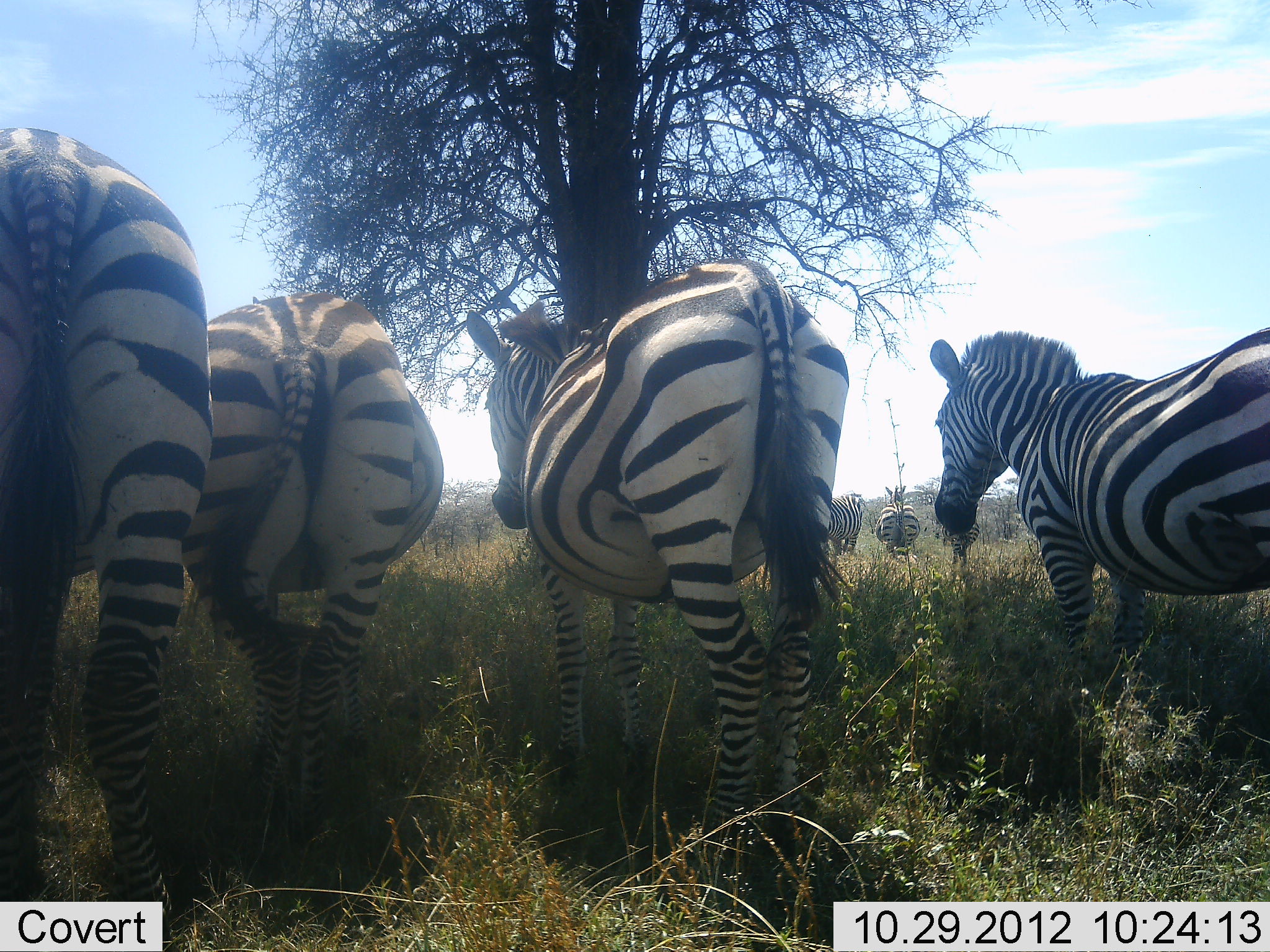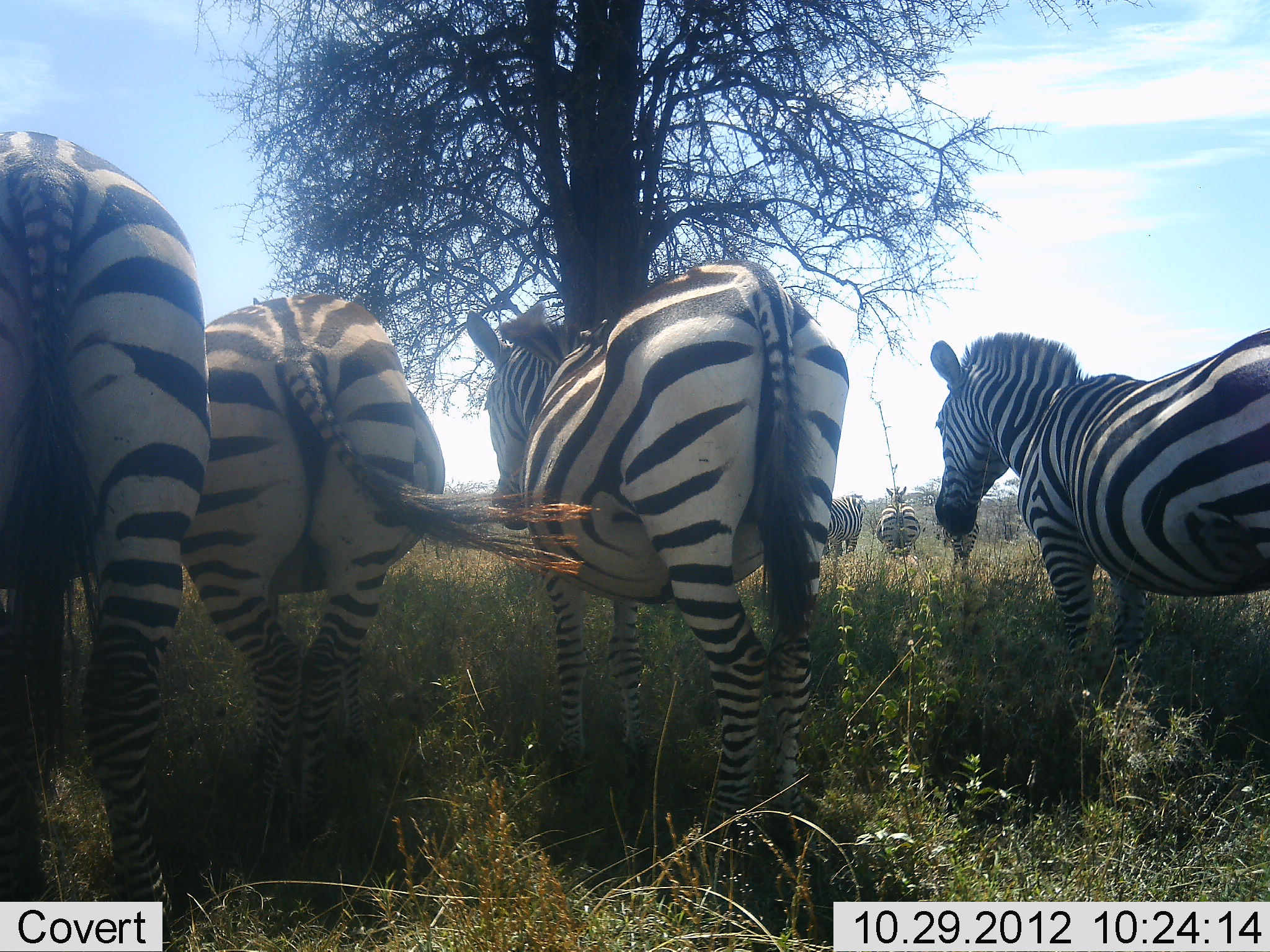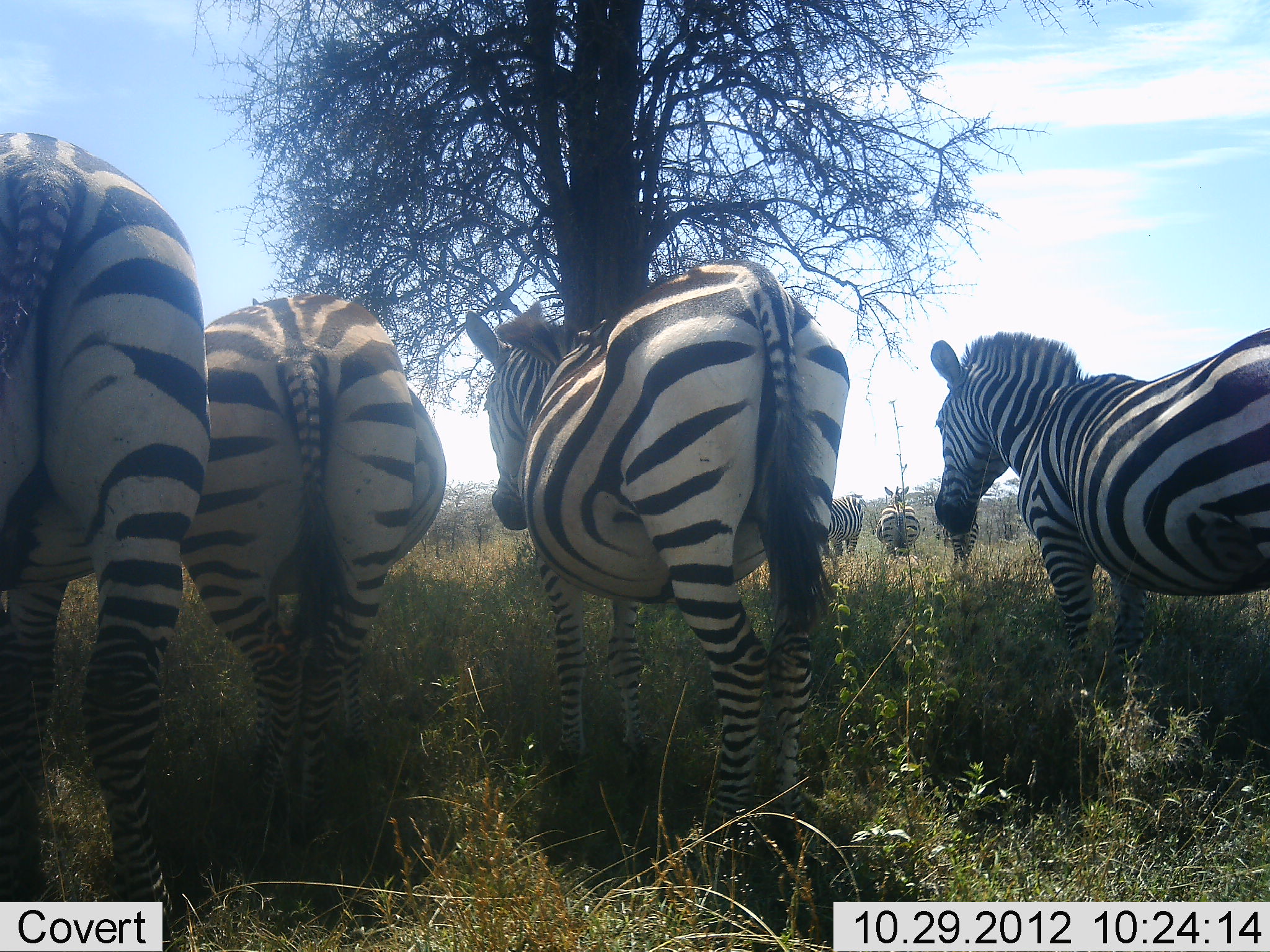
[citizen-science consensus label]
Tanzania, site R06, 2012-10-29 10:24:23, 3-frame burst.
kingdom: Animalia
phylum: Chordata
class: Mammalia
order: Perissodactyla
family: Equidae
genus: Equus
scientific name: Equus quagga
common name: plains zebra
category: zebra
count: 6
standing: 100%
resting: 10%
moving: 0%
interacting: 0%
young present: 0%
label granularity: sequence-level